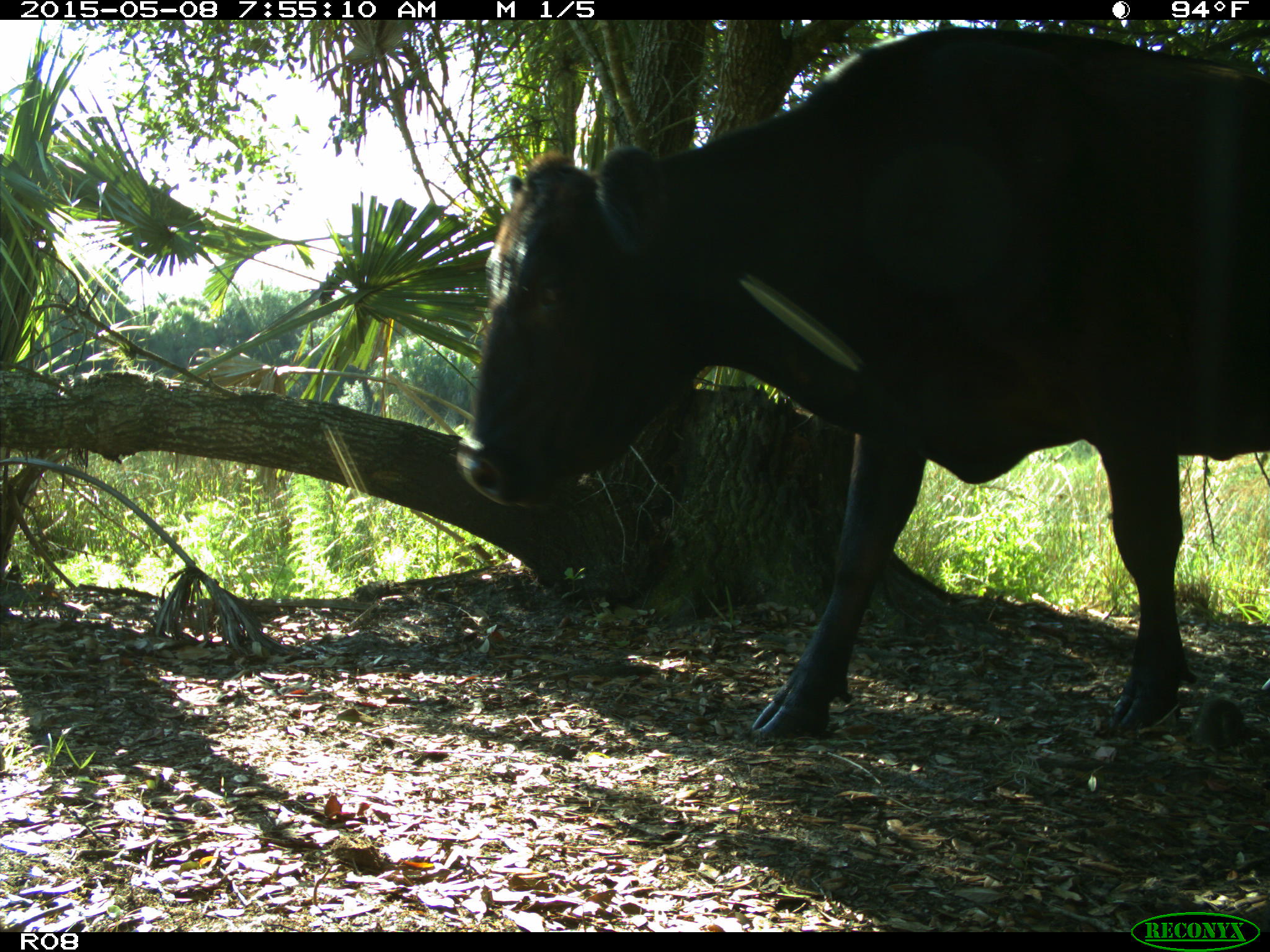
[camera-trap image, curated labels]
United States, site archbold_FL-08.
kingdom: Animalia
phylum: Chordata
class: Mammalia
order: Artiodactyla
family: Bovidae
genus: Bos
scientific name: Bos taurus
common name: domestic cow